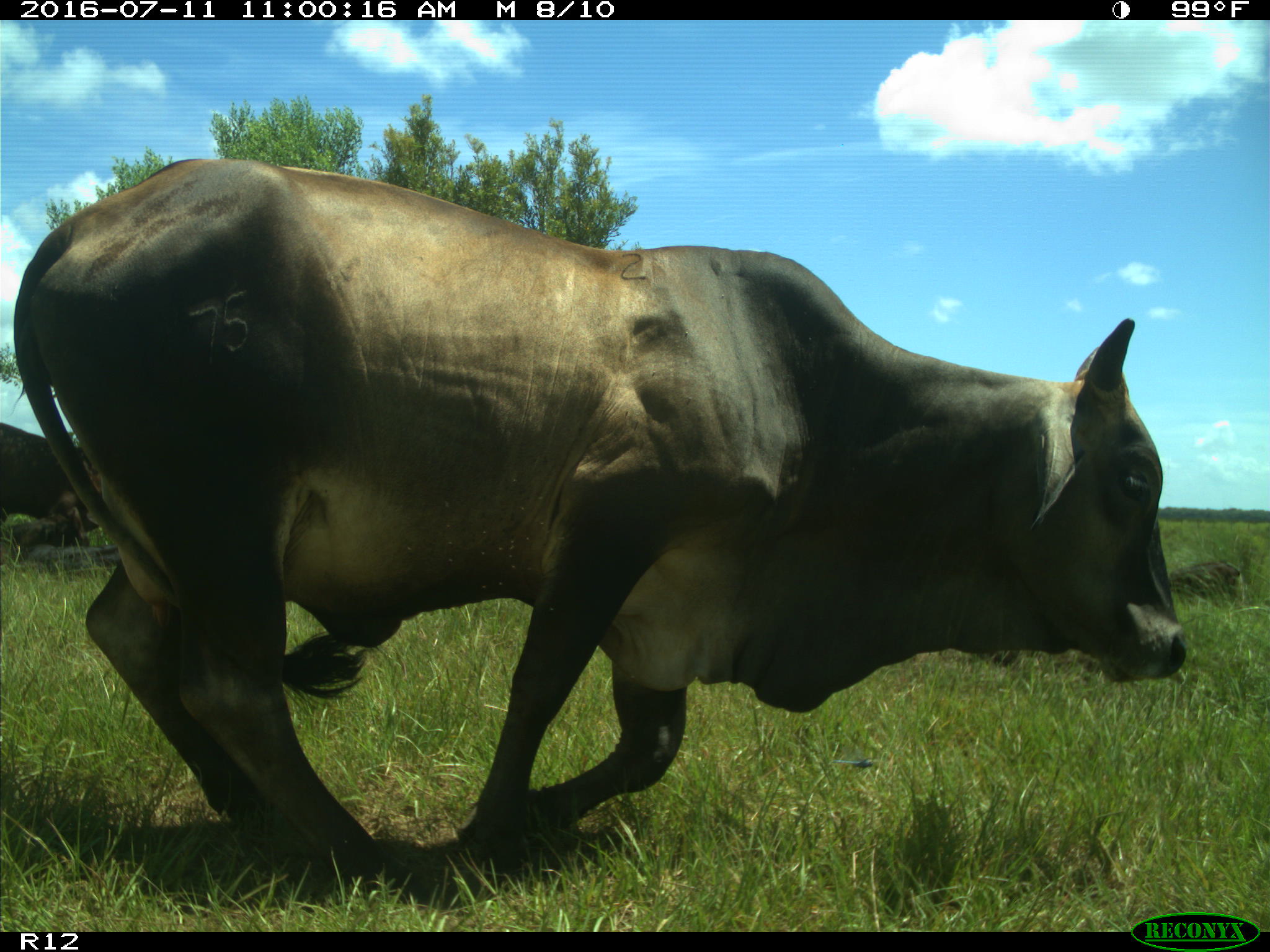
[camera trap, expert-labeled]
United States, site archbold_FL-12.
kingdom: Animalia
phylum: Chordata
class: Mammalia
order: Artiodactyla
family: Bovidae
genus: Bos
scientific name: Bos taurus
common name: domestic cow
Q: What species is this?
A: Bos taurus (domestic cow).